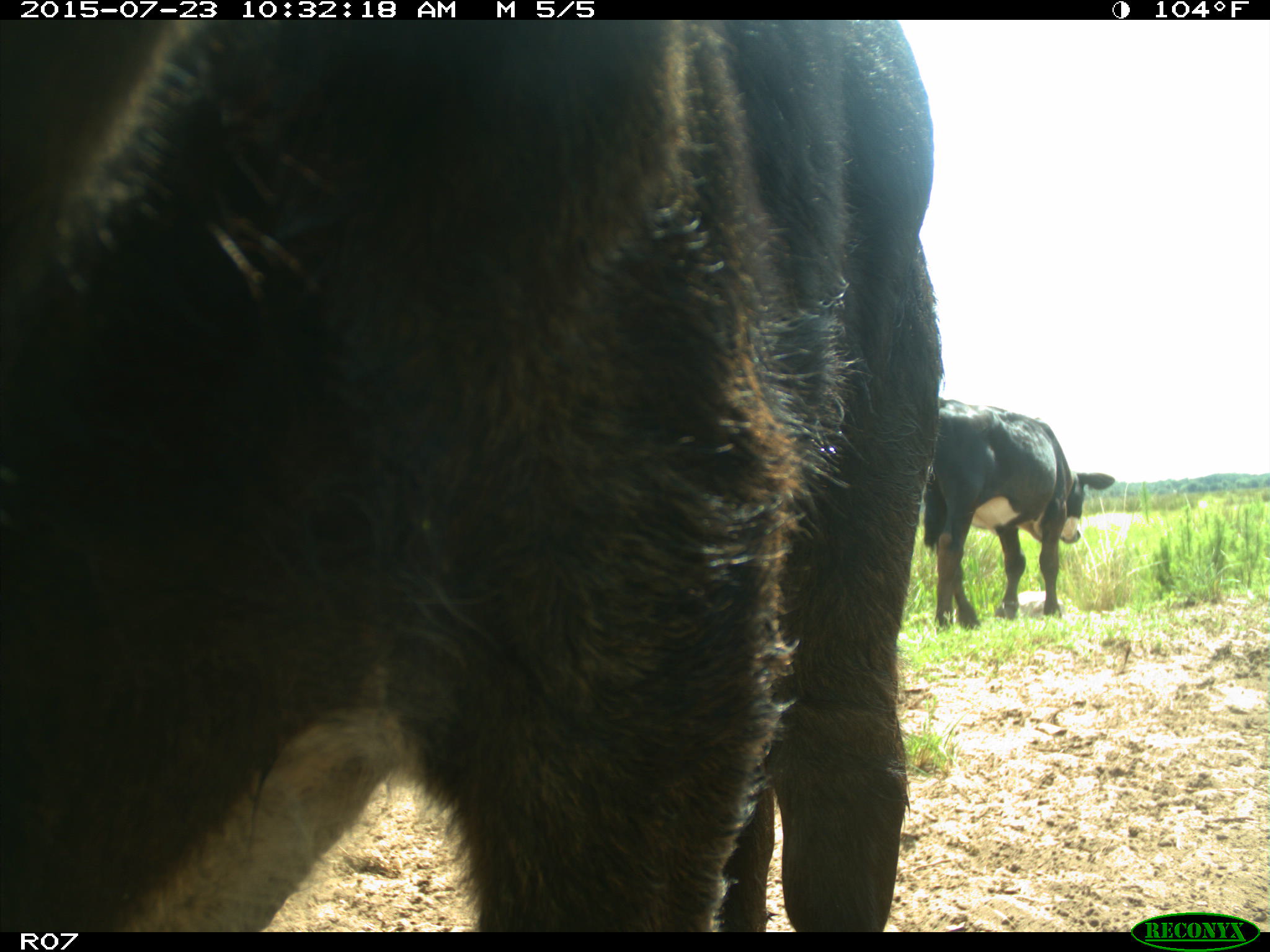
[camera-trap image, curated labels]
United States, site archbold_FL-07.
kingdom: Animalia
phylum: Chordata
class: Mammalia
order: Artiodactyla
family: Bovidae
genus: Bos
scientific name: Bos taurus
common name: domestic cow